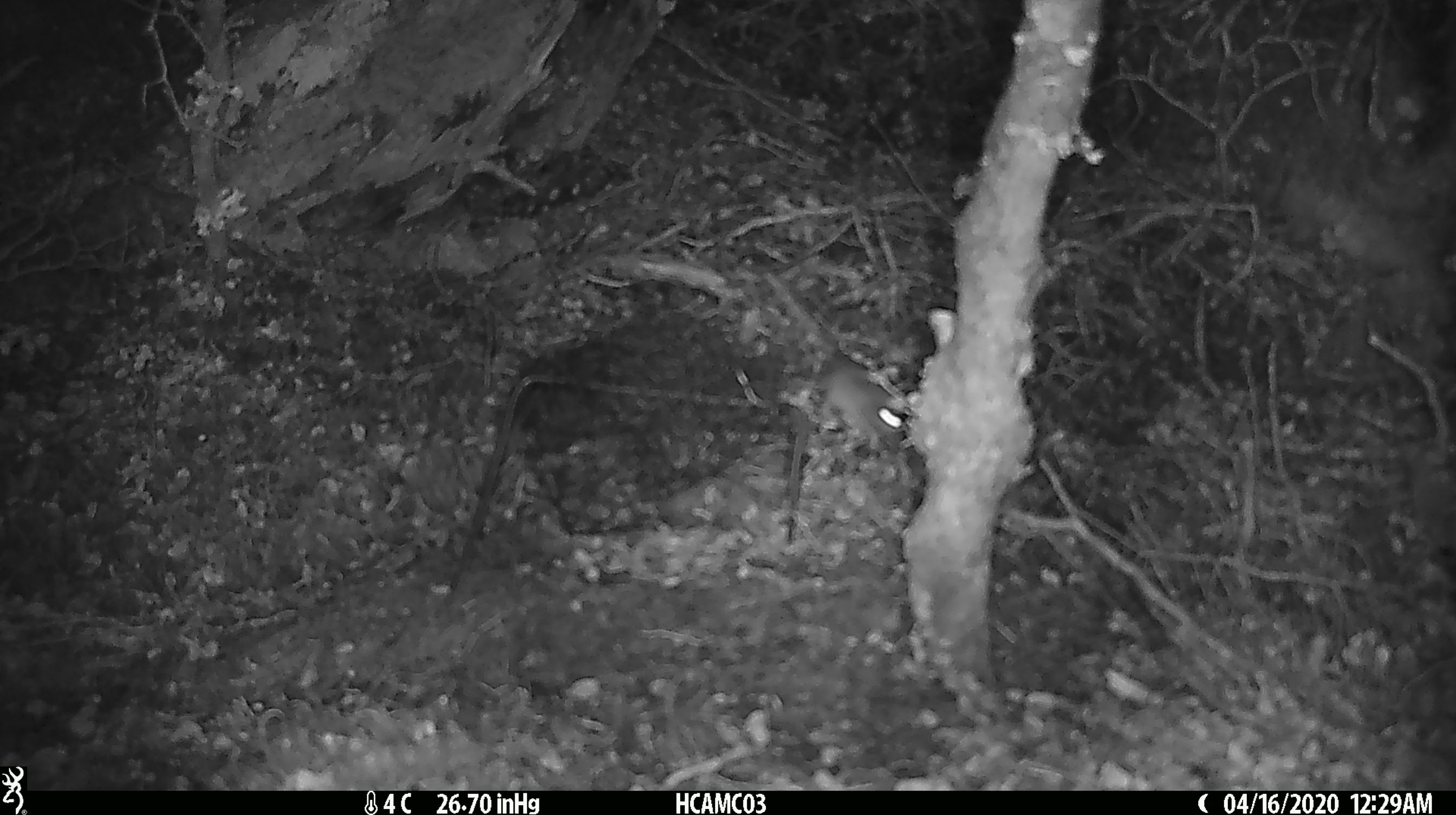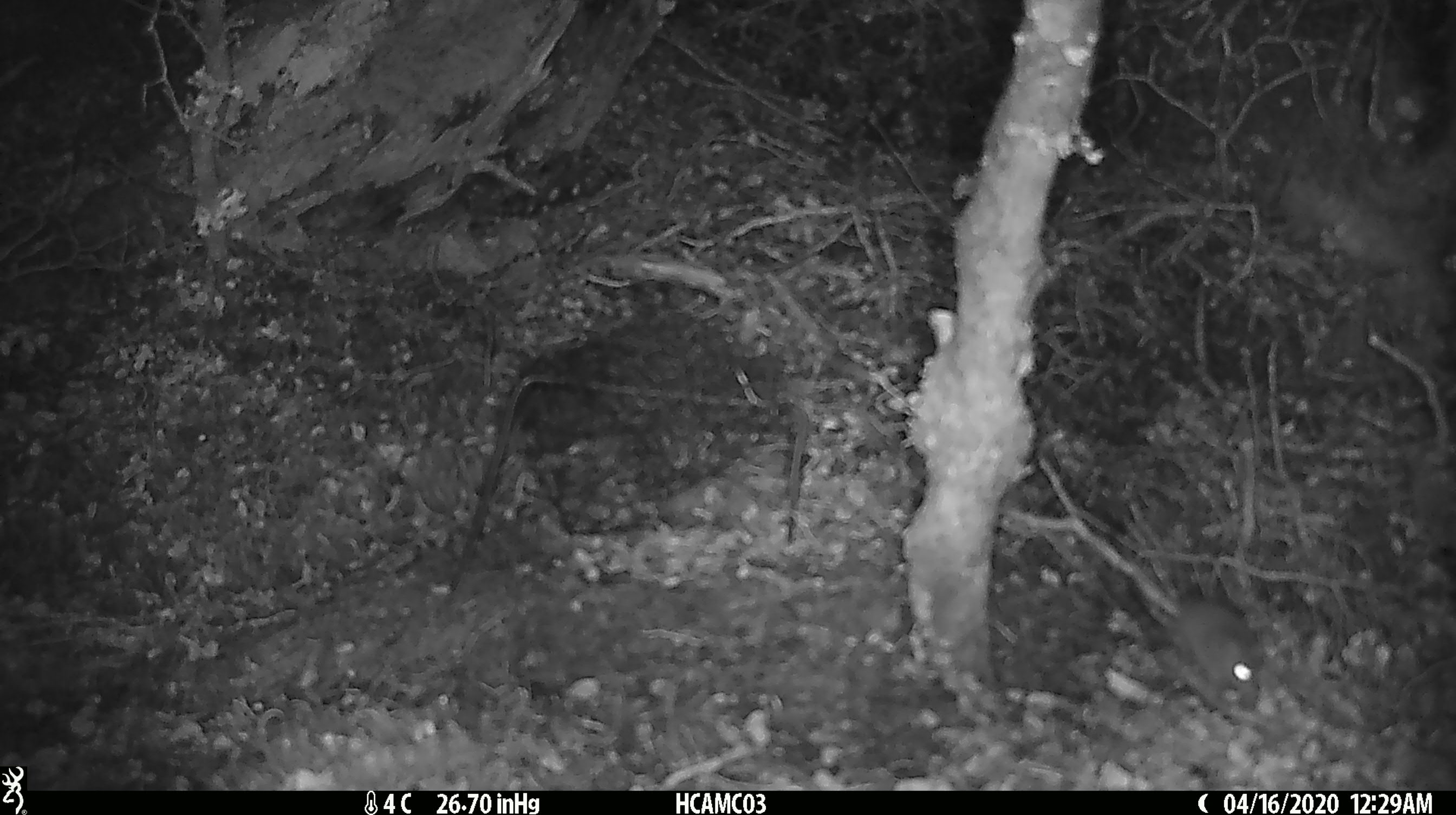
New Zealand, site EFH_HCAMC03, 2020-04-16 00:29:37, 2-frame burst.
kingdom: Animalia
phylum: Chordata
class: Mammalia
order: Rodentia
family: Muridae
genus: Mus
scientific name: Mus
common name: mouse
Mouse (Mus).